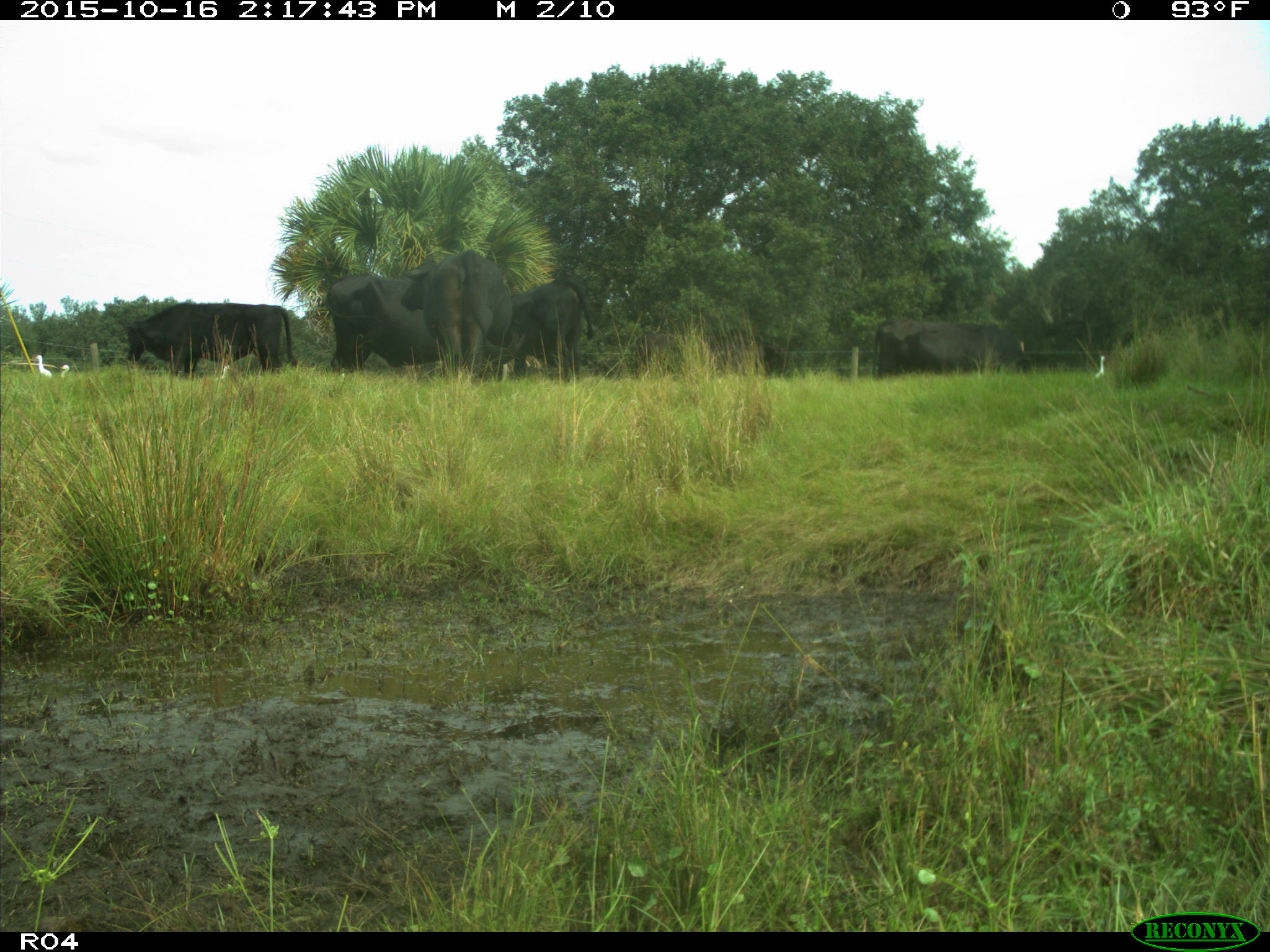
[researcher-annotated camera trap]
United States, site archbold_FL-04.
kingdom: Animalia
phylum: Chordata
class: Mammalia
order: Artiodactyla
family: Bovidae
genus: Bos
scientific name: Bos taurus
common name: domestic cow